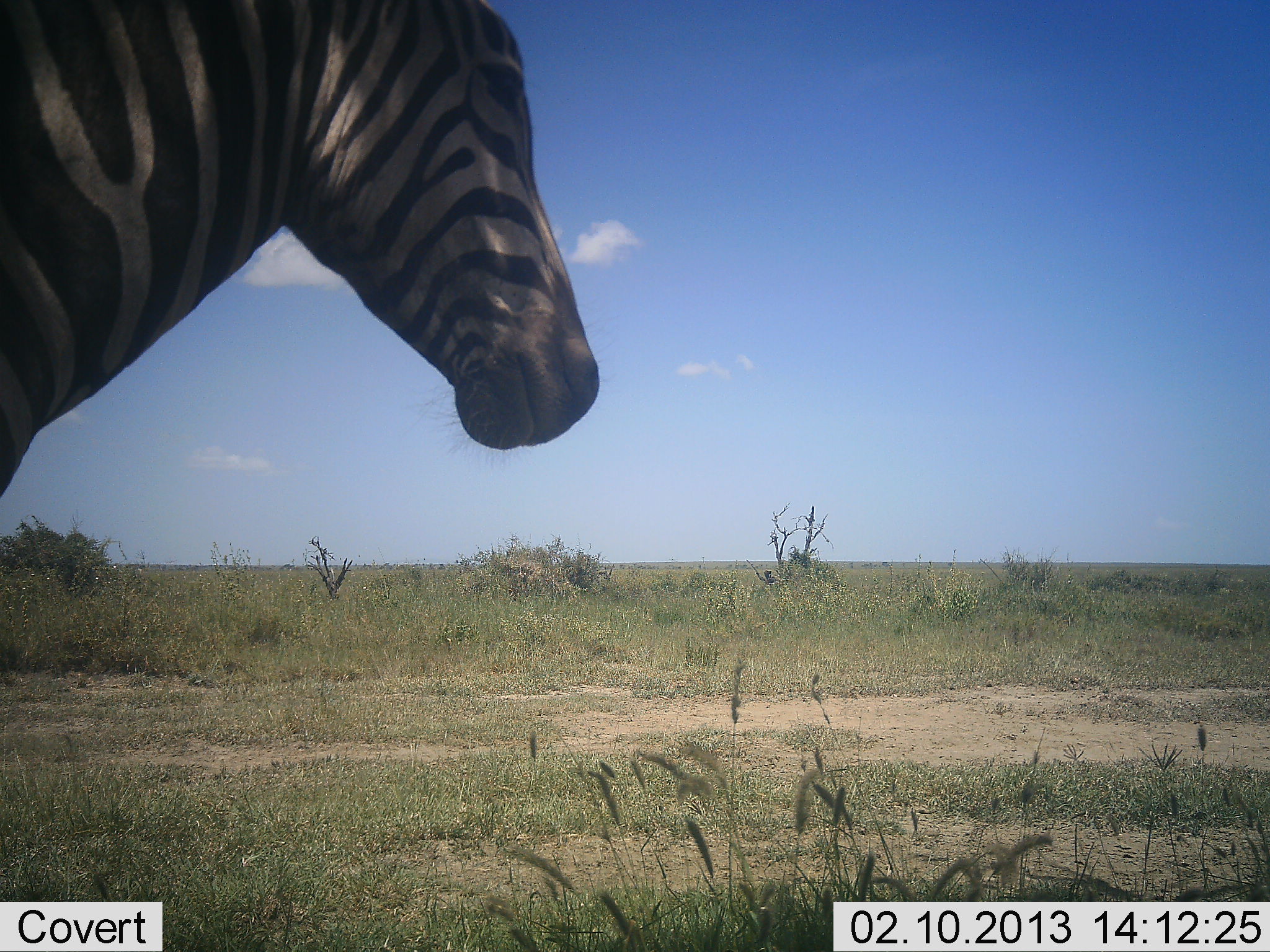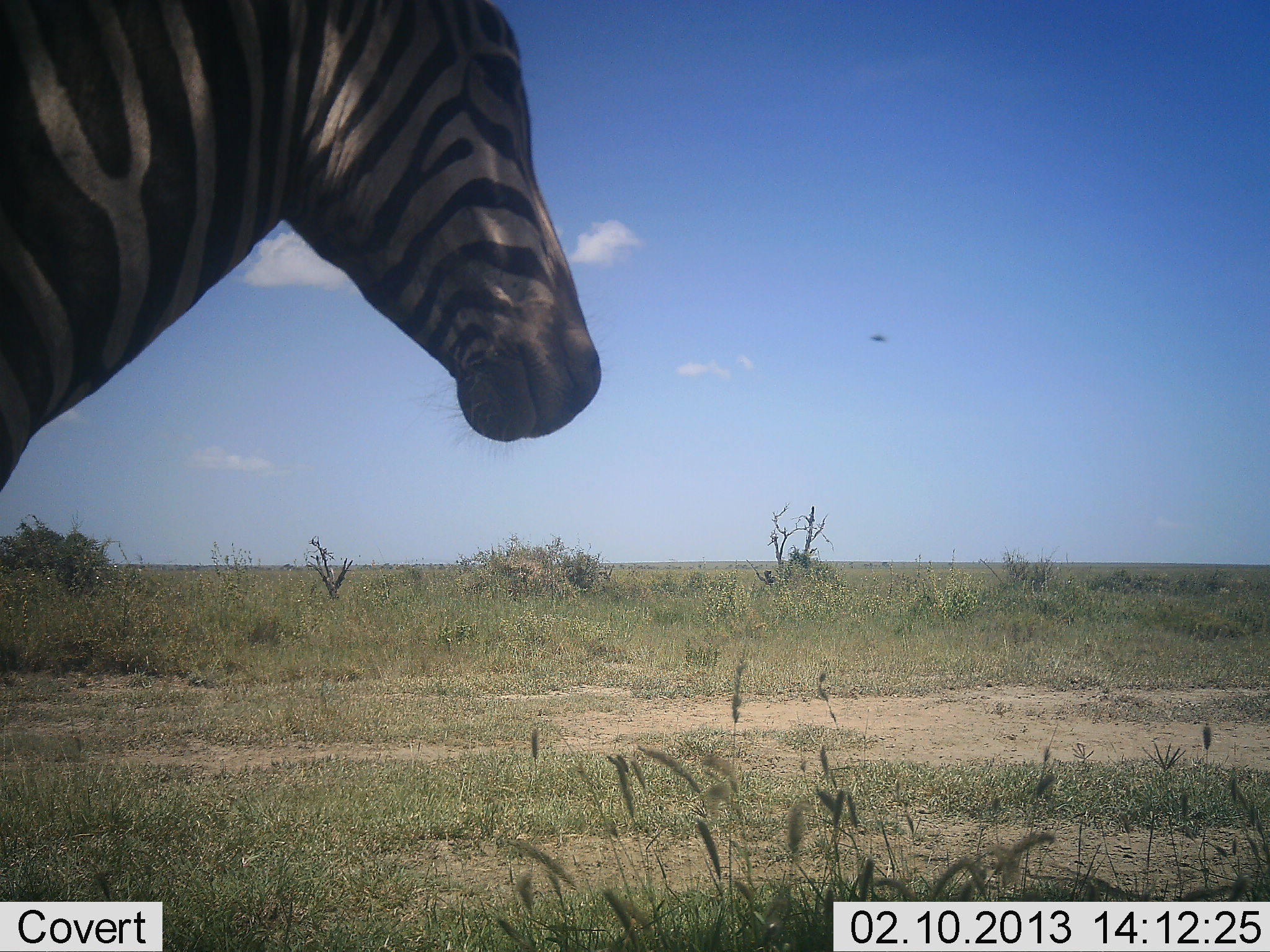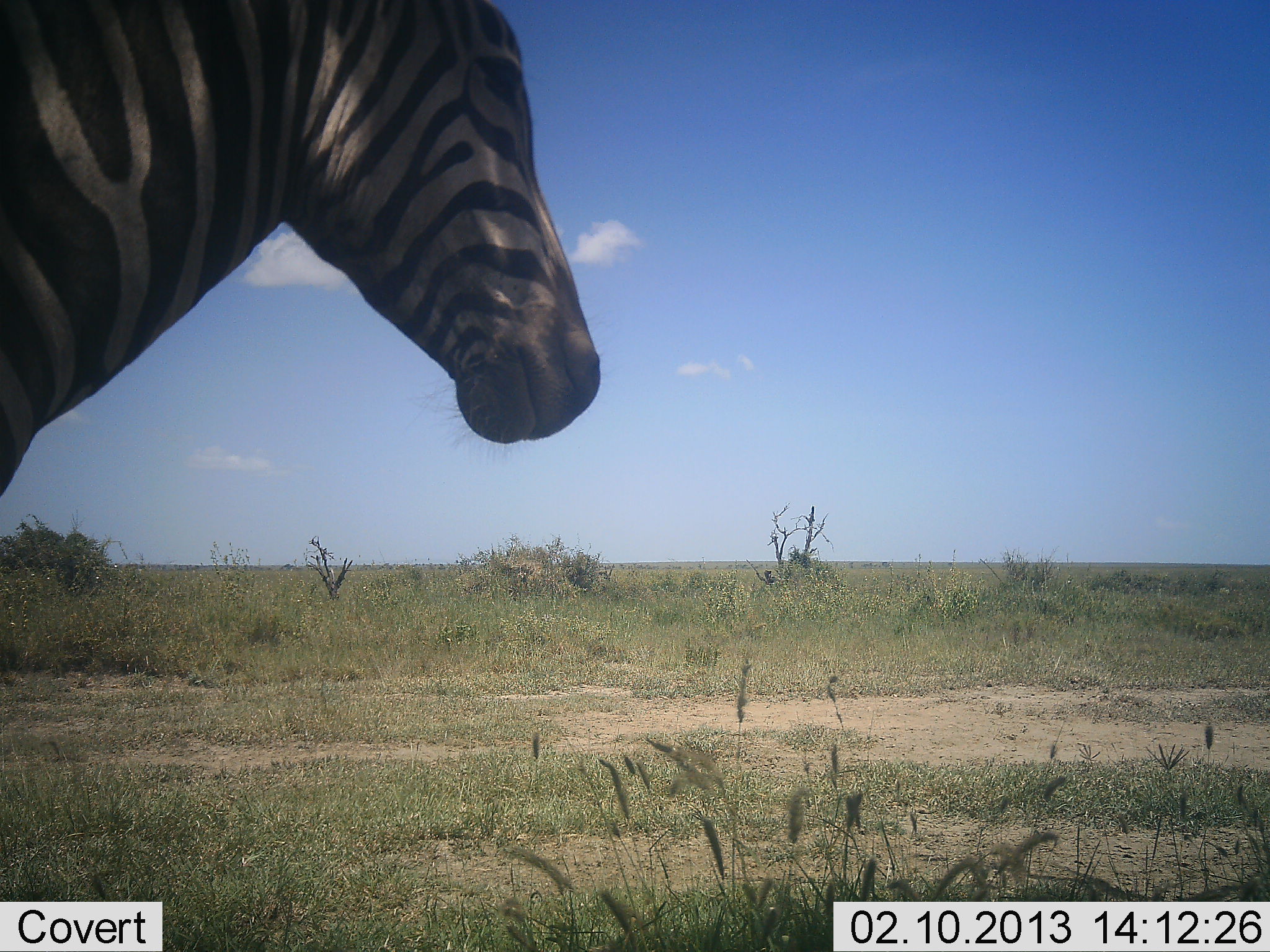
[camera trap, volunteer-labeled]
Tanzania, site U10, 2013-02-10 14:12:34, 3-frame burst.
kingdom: Animalia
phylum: Chordata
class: Mammalia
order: Perissodactyla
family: Equidae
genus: Equus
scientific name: Equus quagga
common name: plains zebra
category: zebra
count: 1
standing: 95%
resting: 0%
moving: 5%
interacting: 0%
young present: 0%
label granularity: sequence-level